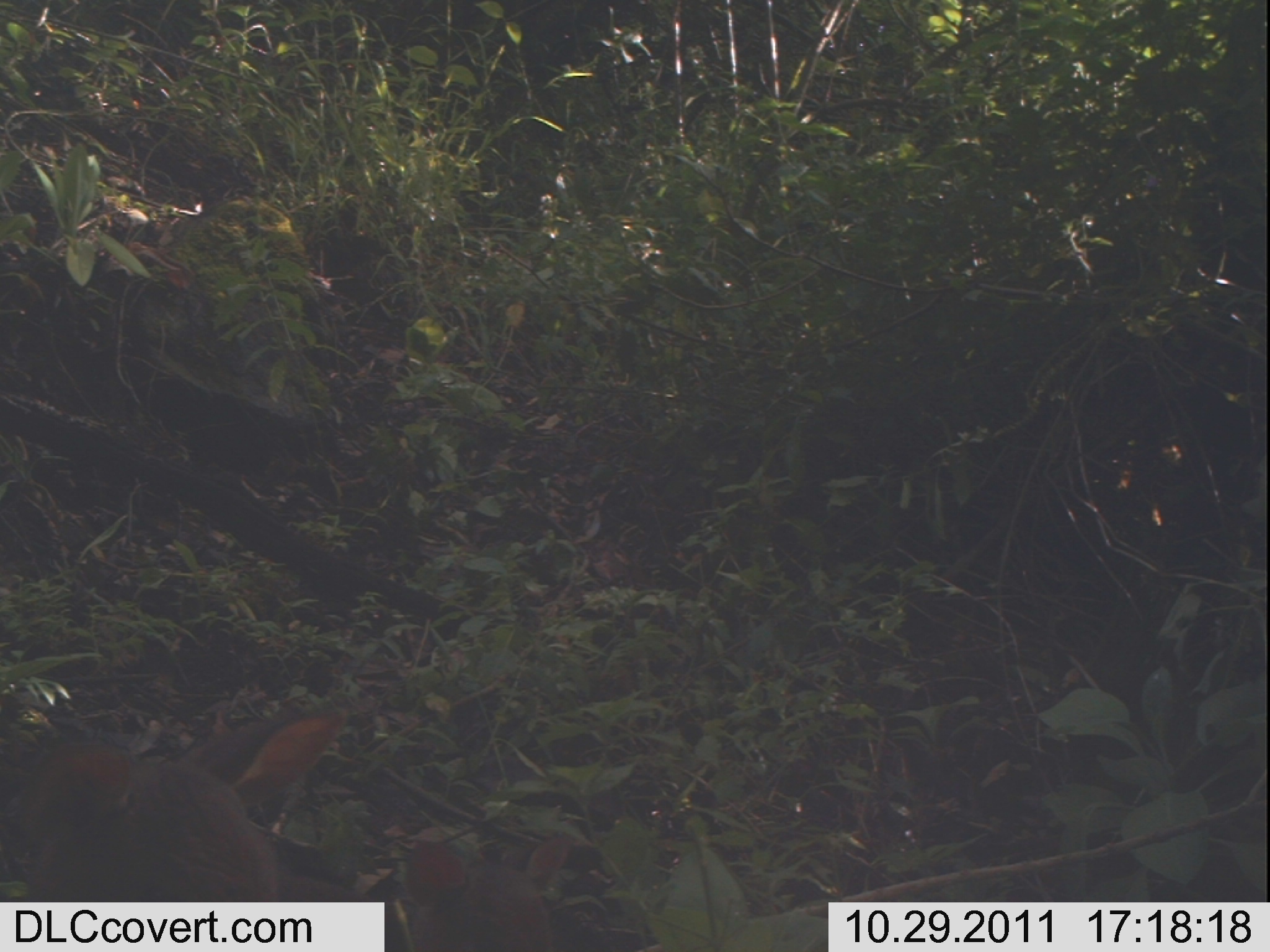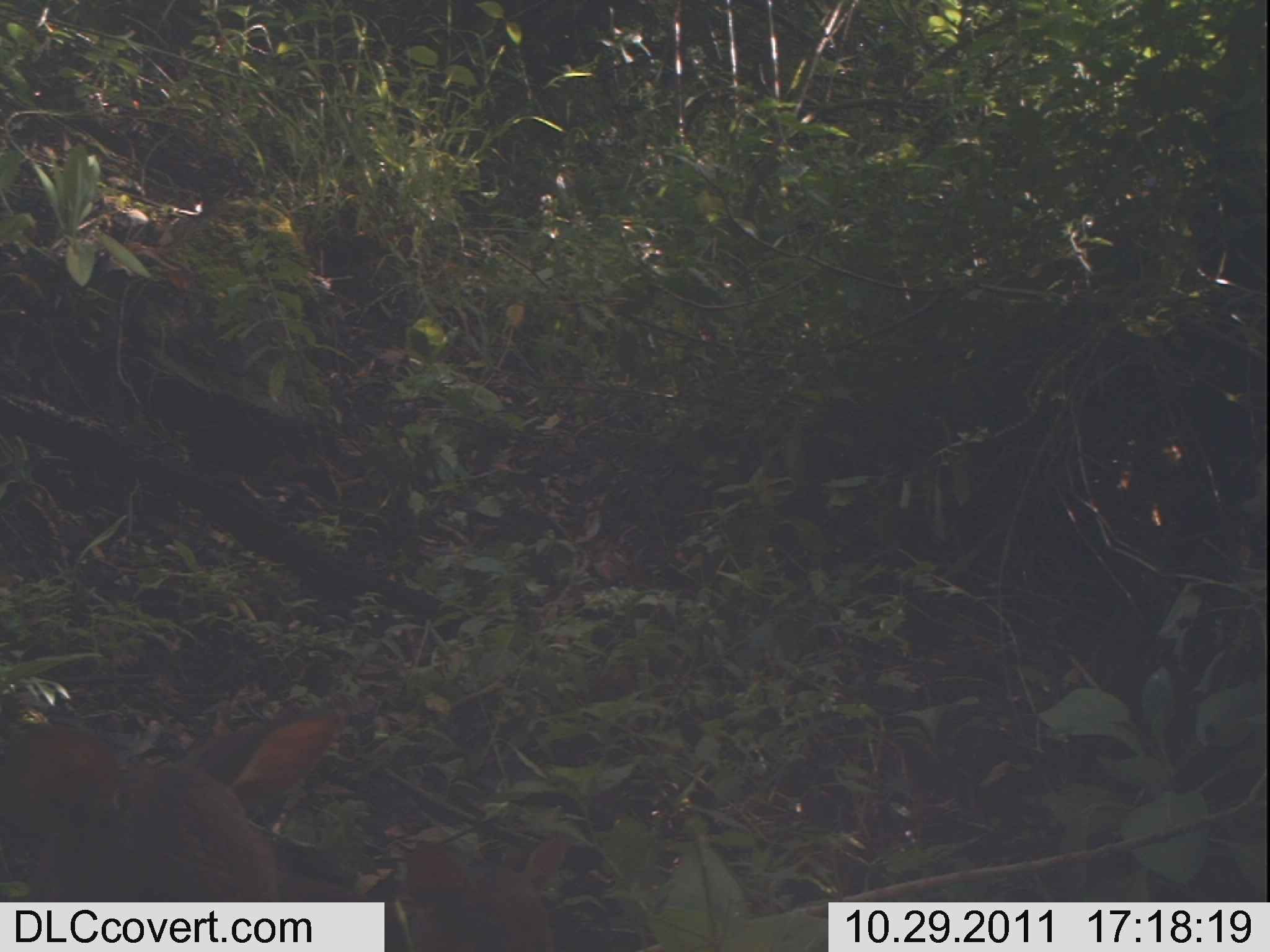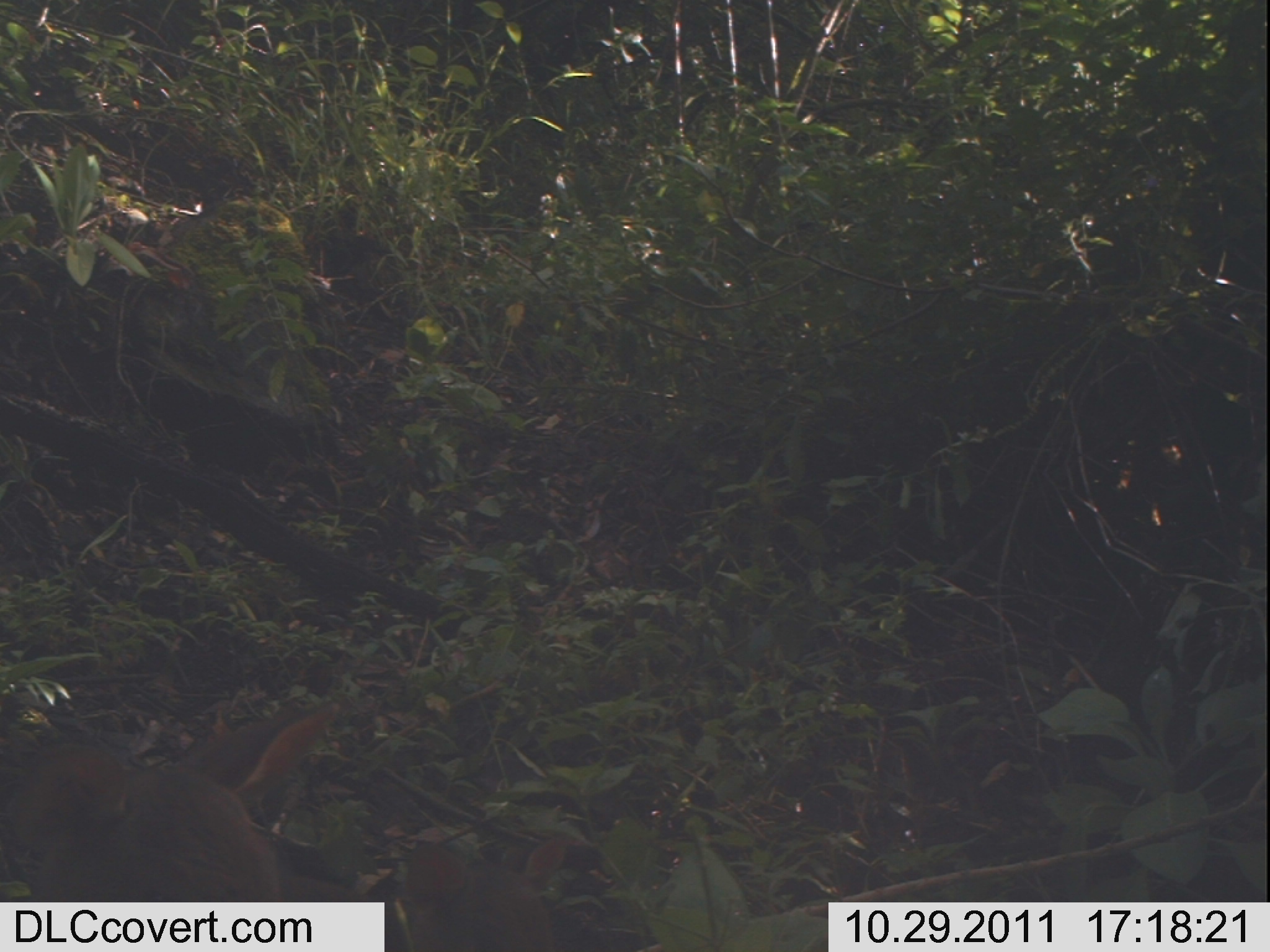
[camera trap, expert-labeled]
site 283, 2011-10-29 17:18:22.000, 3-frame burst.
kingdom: Animalia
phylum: Chordata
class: Mammalia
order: Artiodactyla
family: Bovidae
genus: Nesotragus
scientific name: Nesotragus moschatus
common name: suni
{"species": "Nesotragus moschatus (suni)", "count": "2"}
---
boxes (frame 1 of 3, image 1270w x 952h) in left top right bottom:
nesotragus moschatus: 0 703 346 902; 350 822 572 951